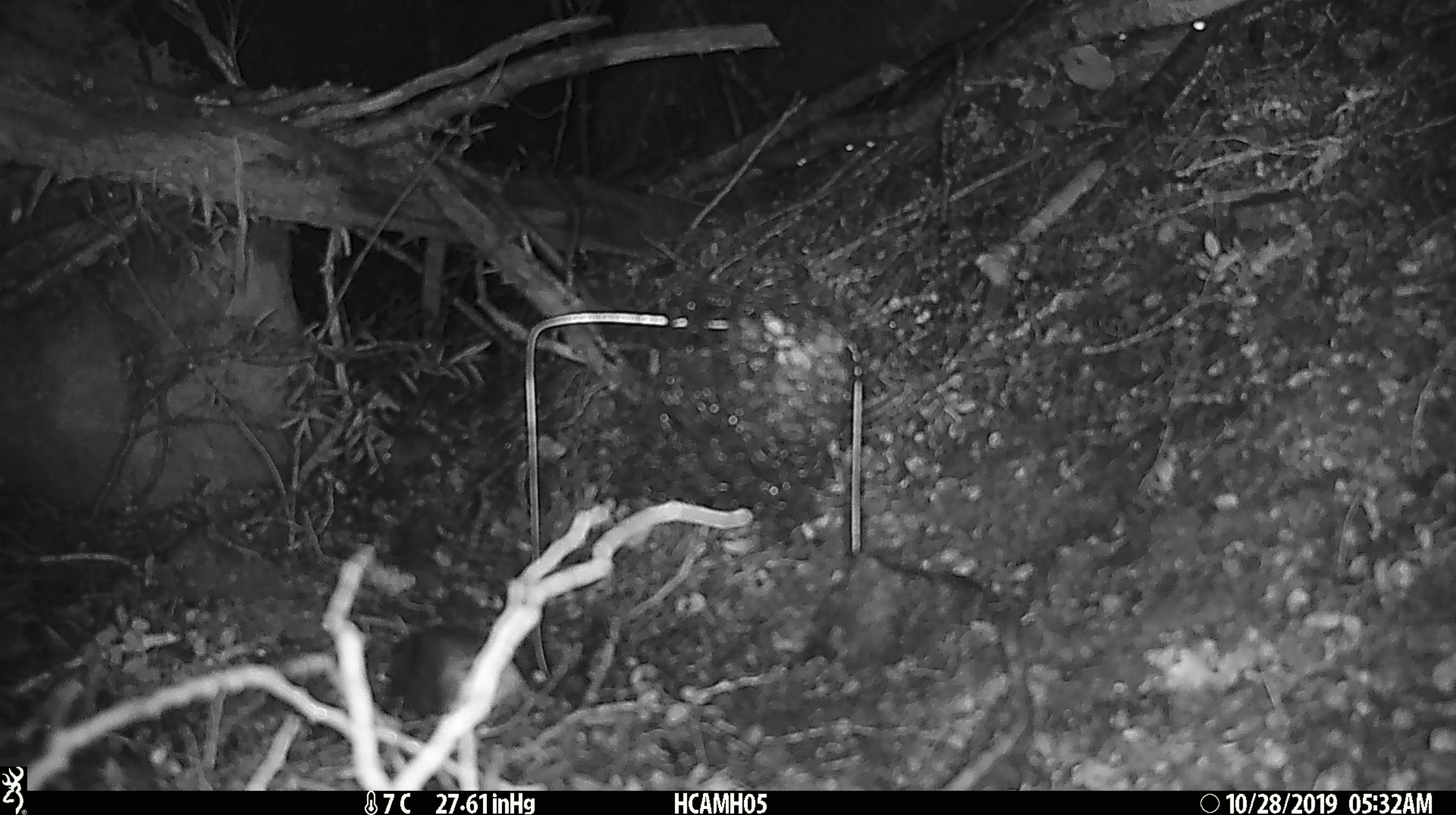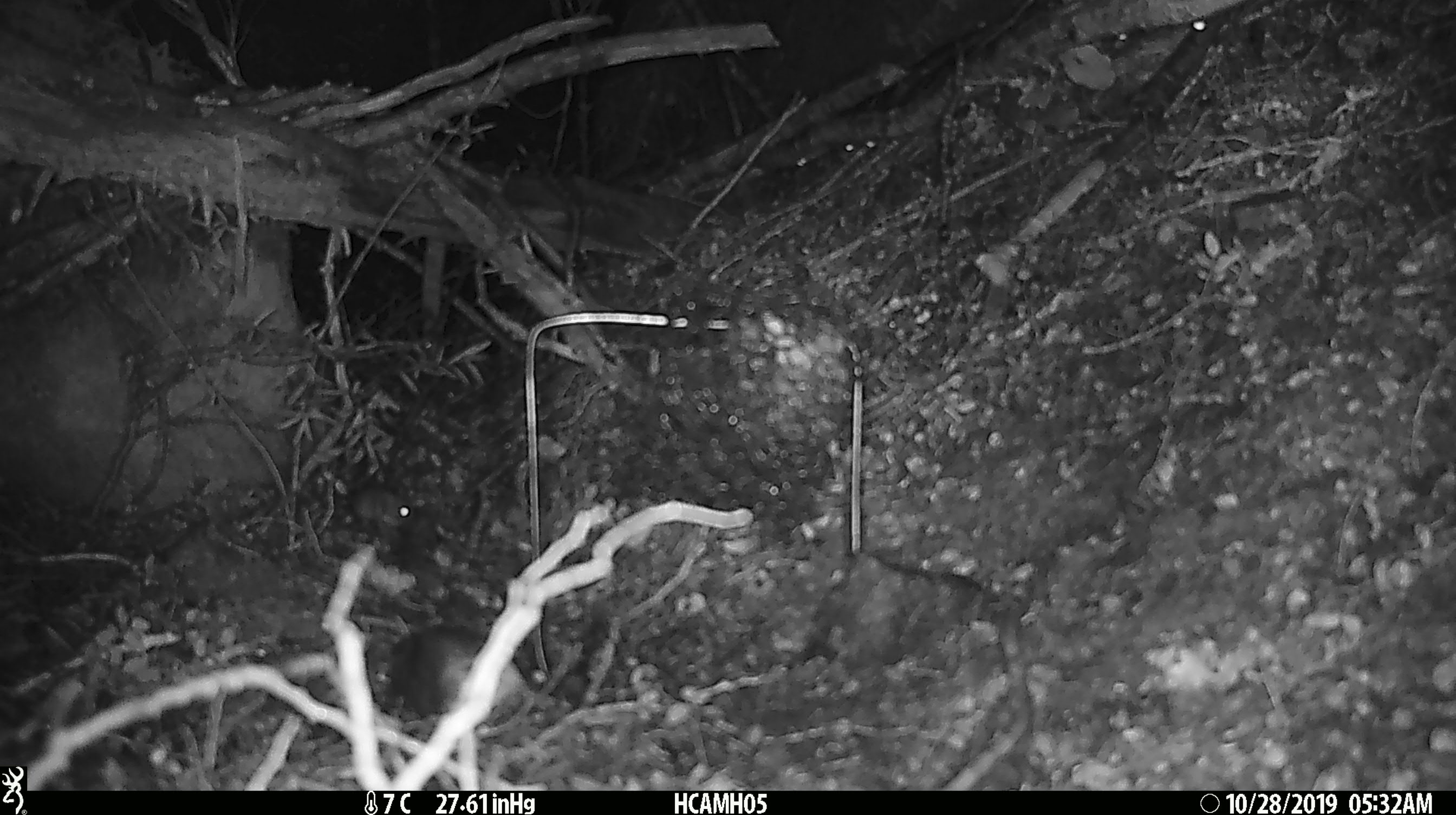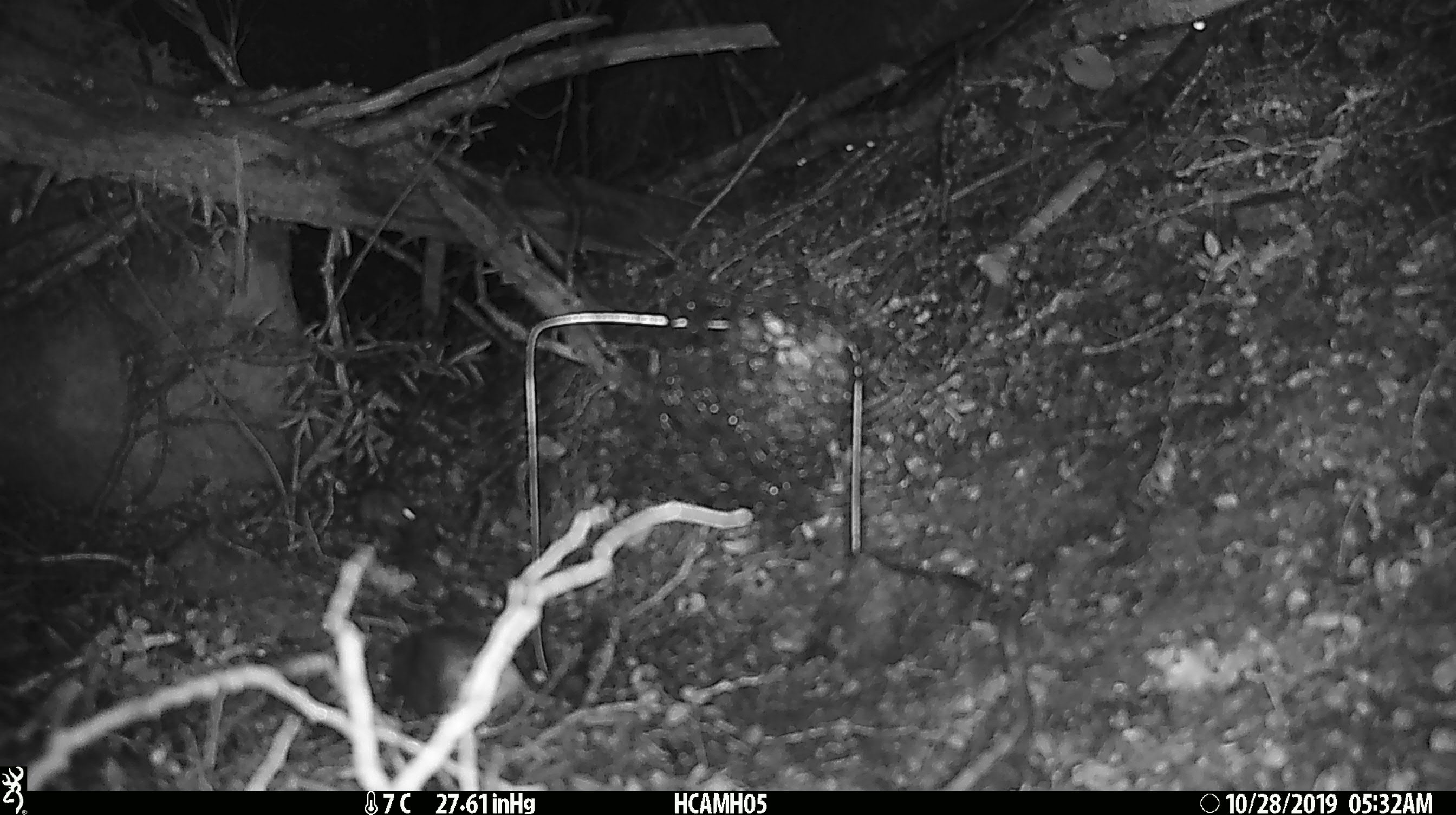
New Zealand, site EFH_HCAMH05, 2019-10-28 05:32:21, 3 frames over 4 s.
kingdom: Animalia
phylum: Chordata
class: Mammalia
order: Rodentia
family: Muridae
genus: Mus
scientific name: Mus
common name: mouse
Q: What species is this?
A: Mouse (Mus).